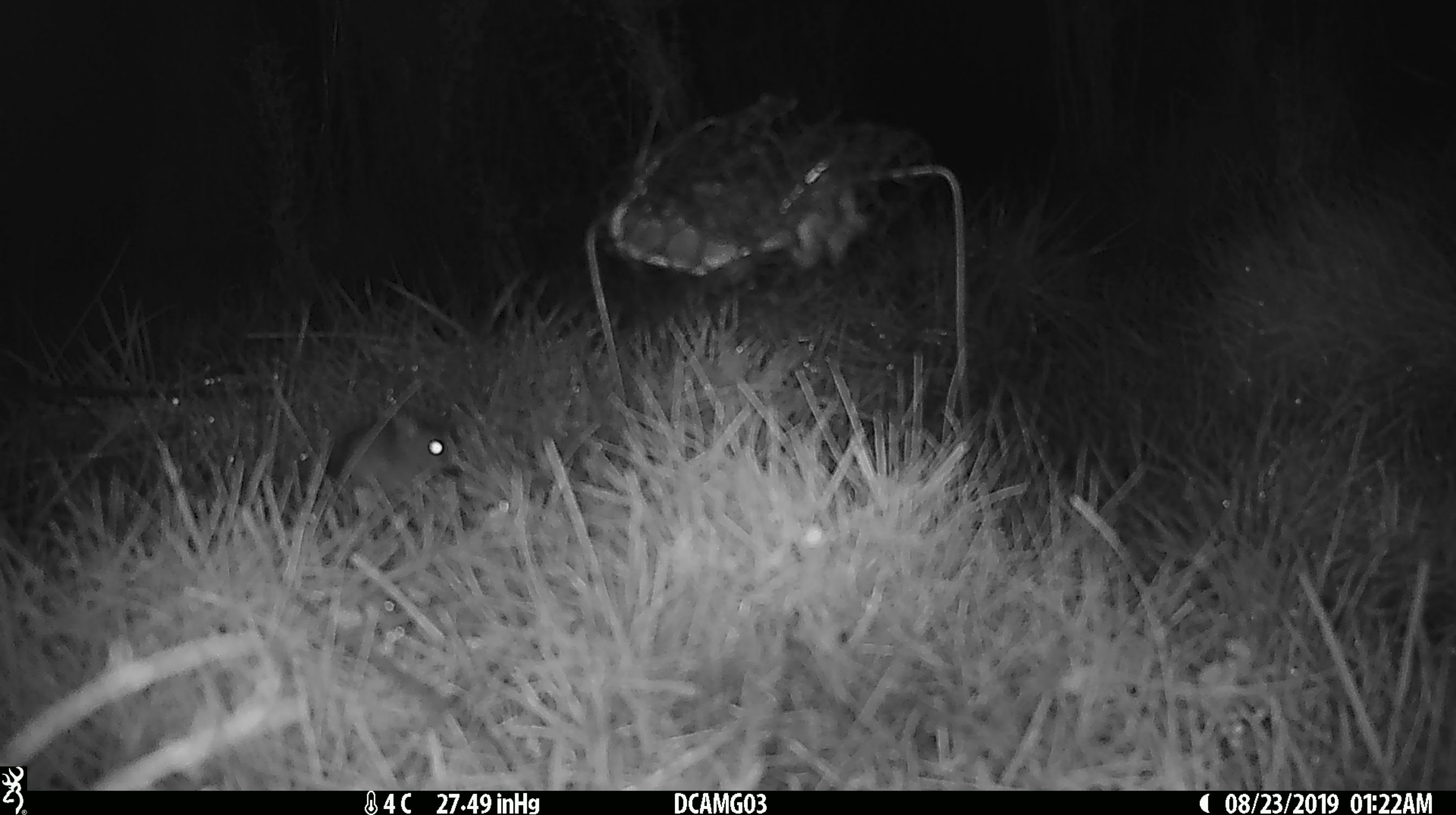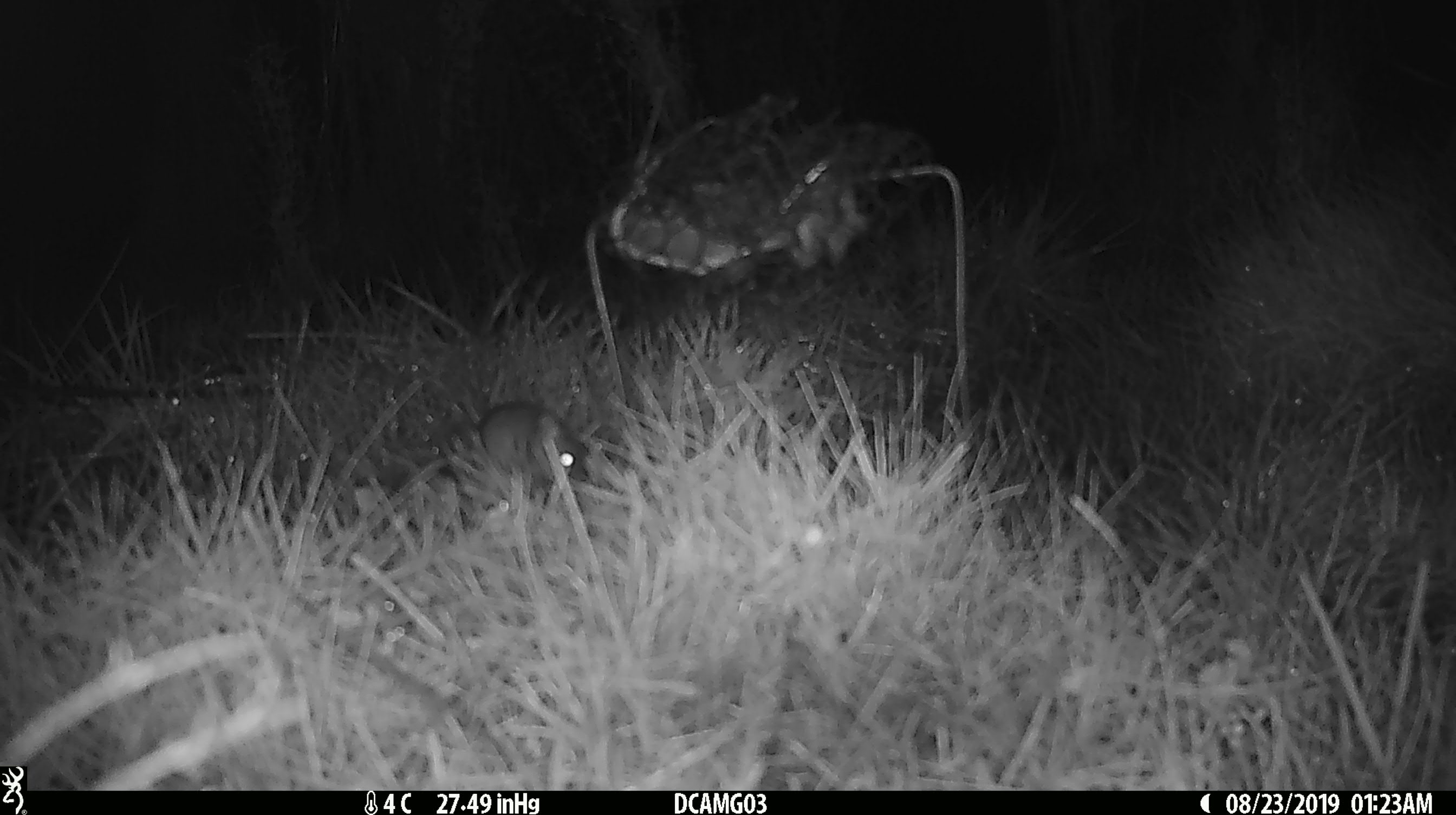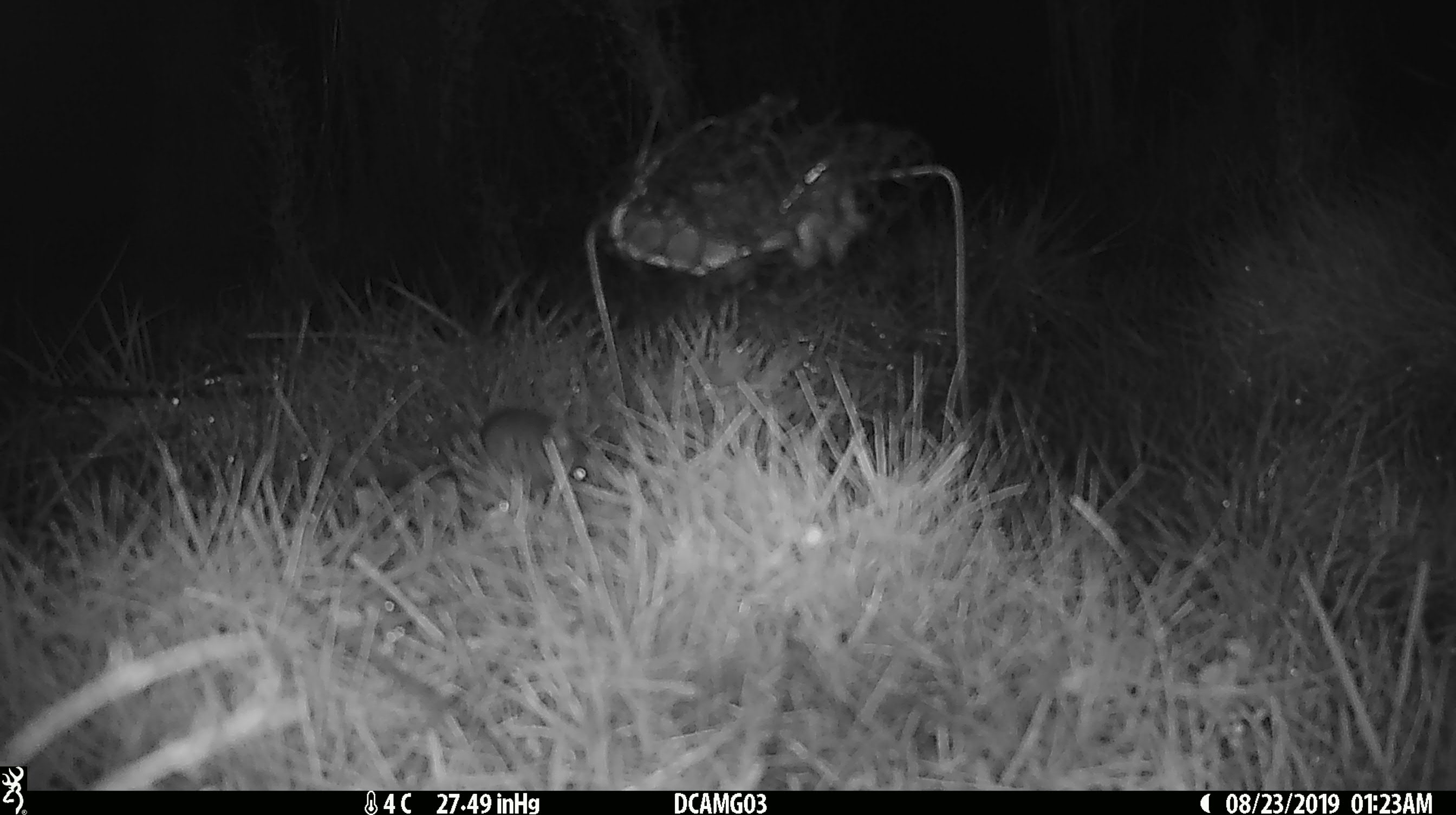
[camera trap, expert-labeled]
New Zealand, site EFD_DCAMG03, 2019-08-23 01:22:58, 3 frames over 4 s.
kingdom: Animalia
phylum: Chordata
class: Mammalia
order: Rodentia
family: Muridae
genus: Mus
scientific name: Mus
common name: mouse